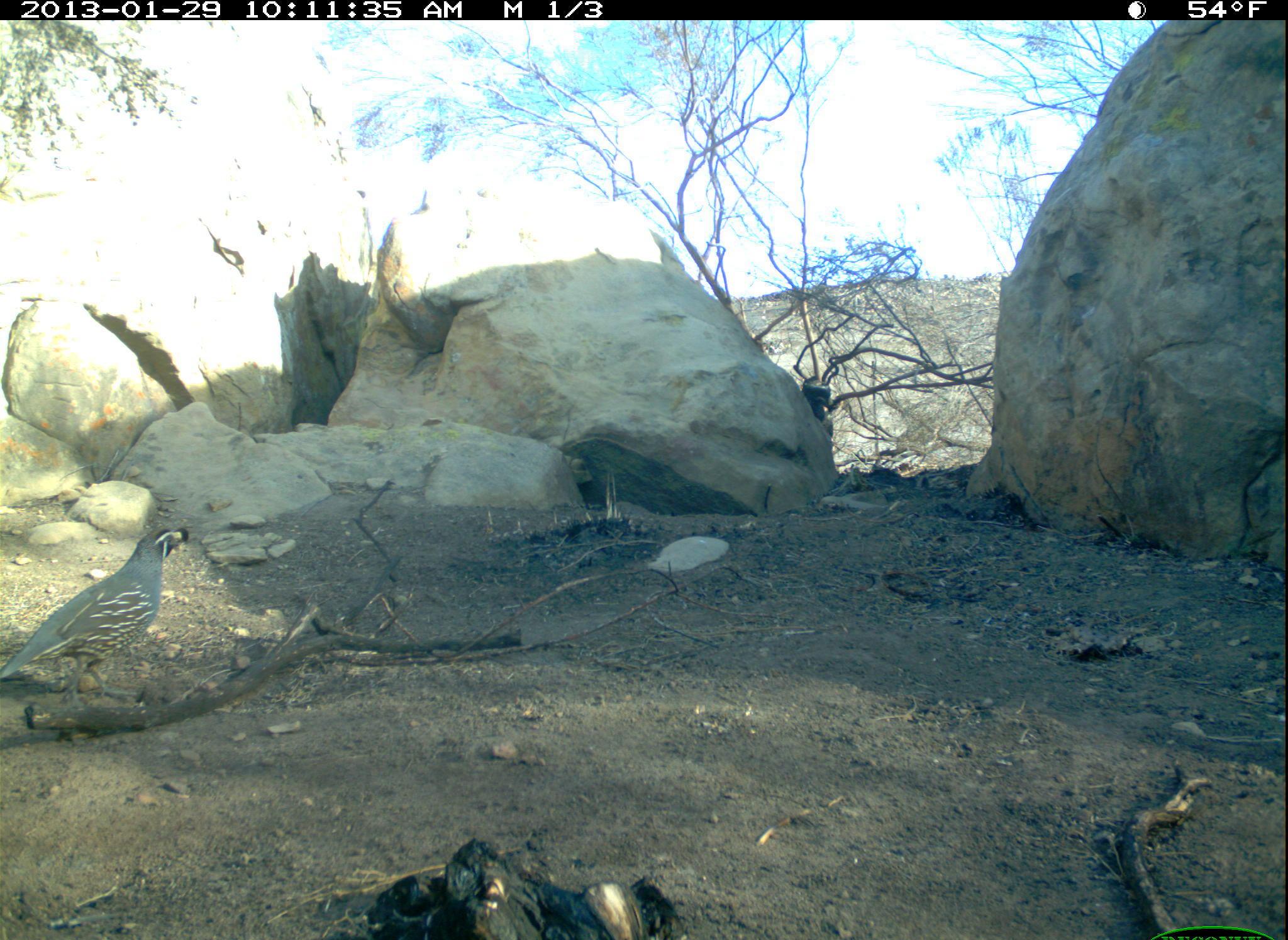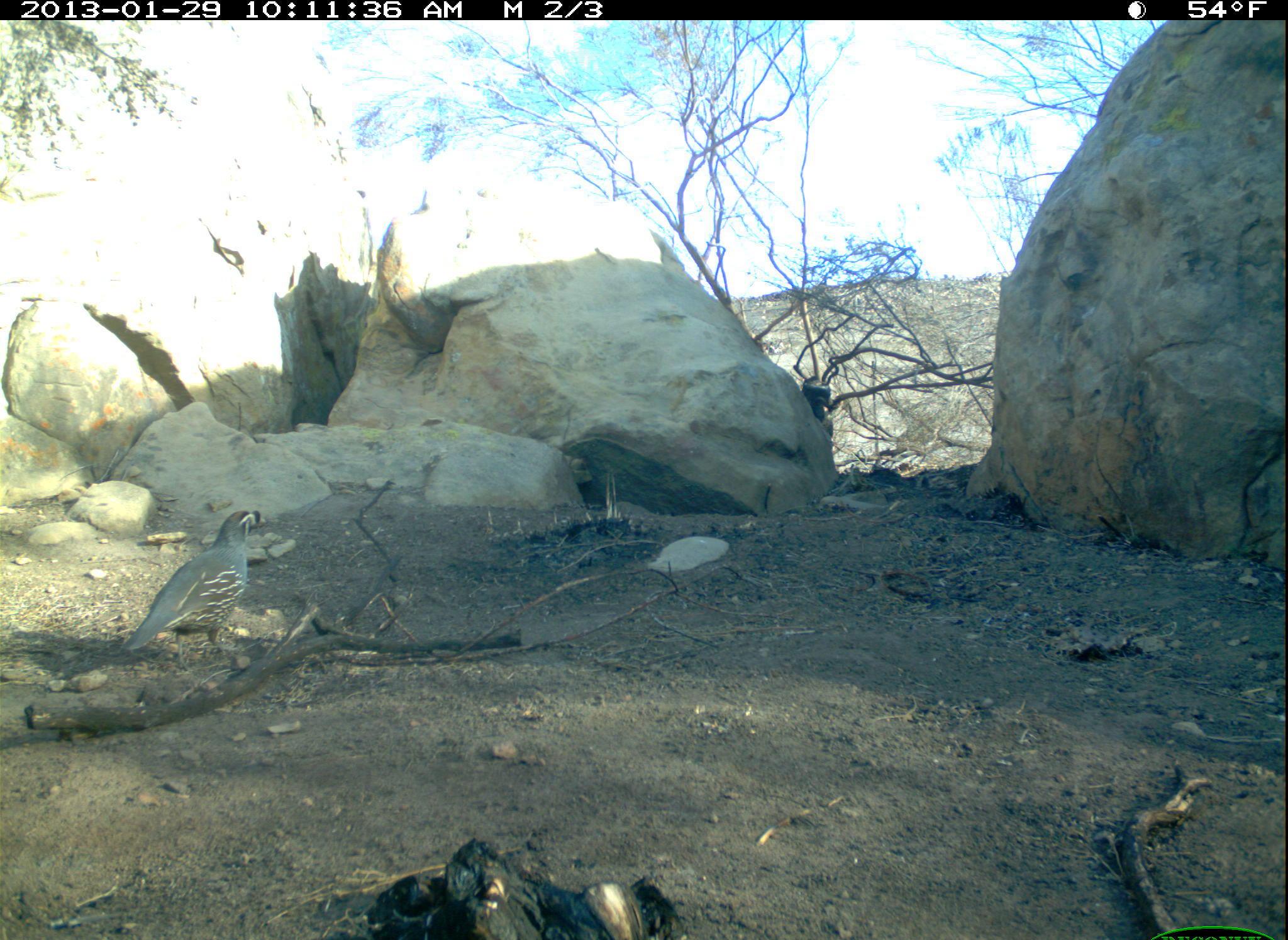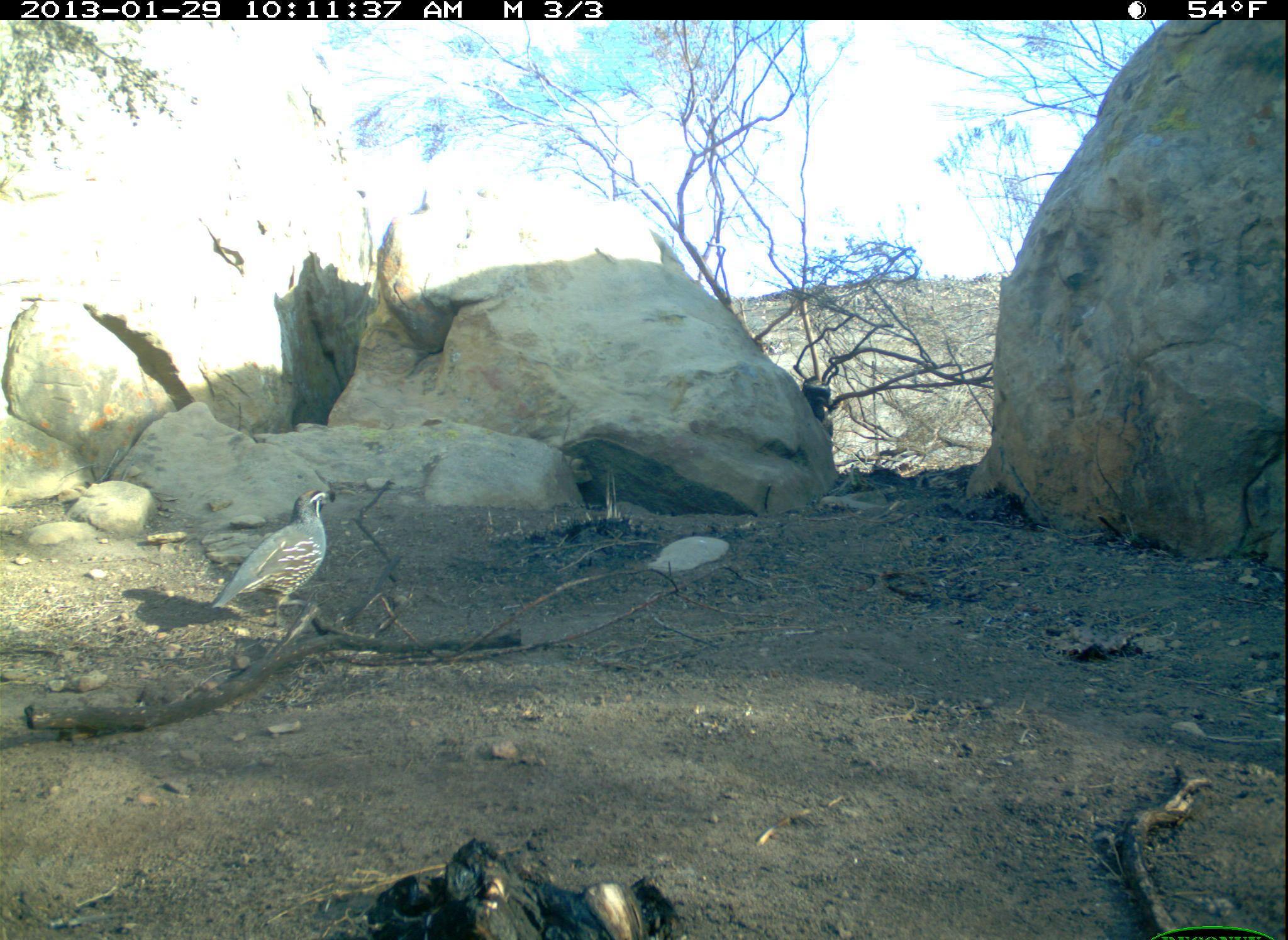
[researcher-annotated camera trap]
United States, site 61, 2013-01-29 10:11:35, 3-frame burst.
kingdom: Animalia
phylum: Chordata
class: Aves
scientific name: Aves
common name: bird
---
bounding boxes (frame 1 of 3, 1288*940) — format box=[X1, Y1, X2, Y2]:
bird: box=[0, 519, 216, 734]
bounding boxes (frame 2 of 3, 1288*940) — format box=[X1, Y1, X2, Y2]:
bird: box=[121, 503, 267, 664]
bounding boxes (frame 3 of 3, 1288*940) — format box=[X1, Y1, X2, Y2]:
bird: box=[208, 482, 364, 630]